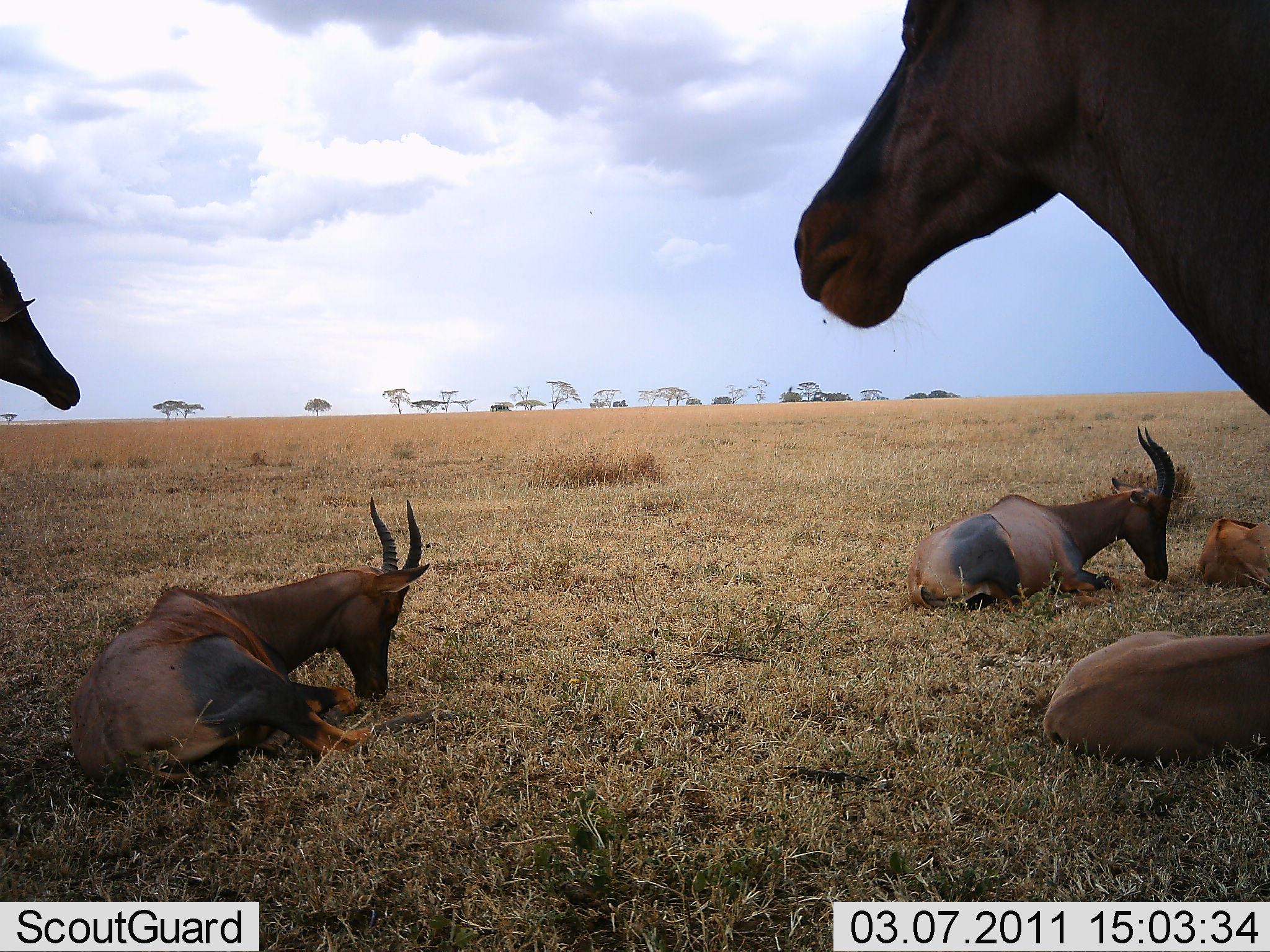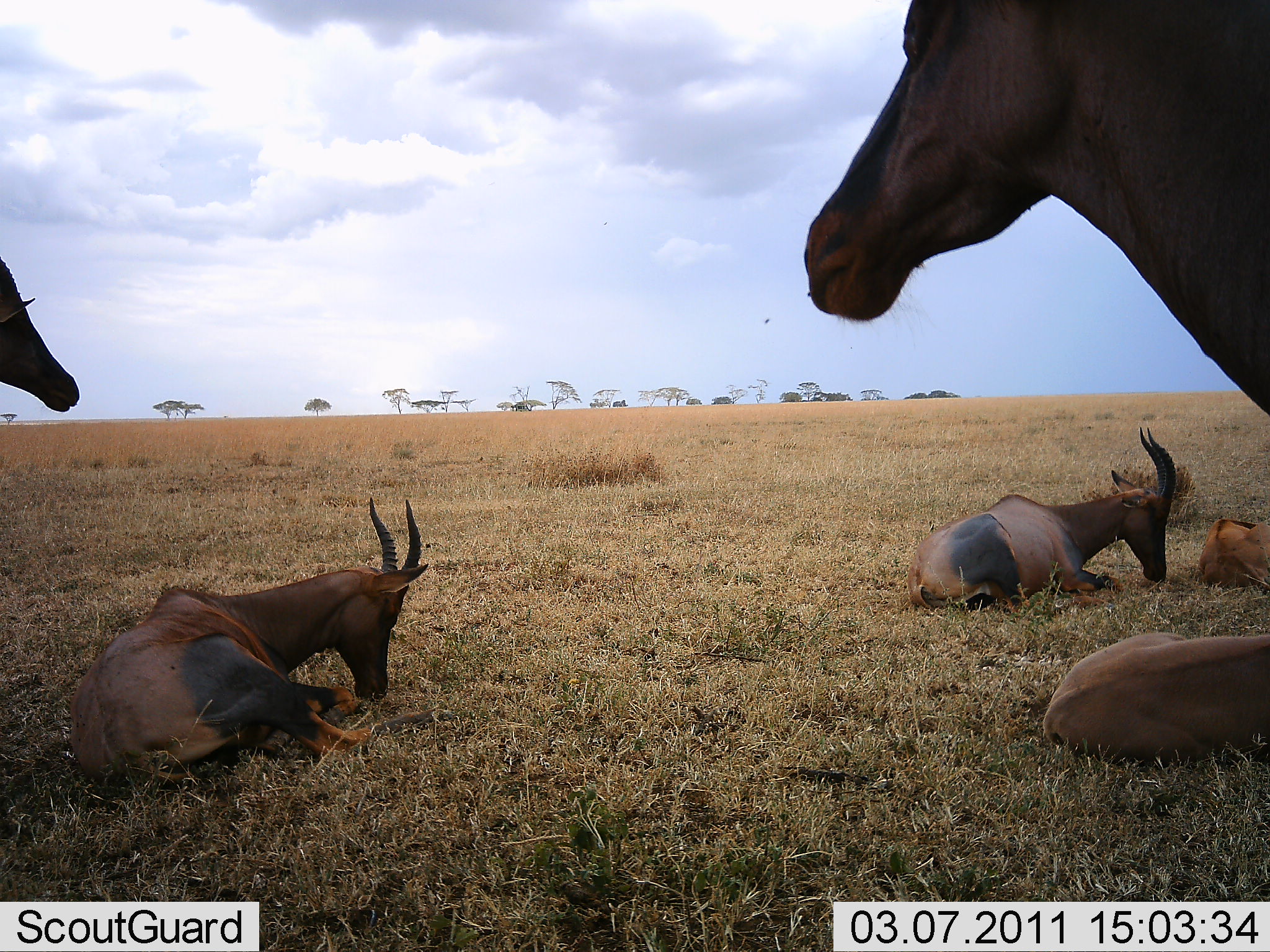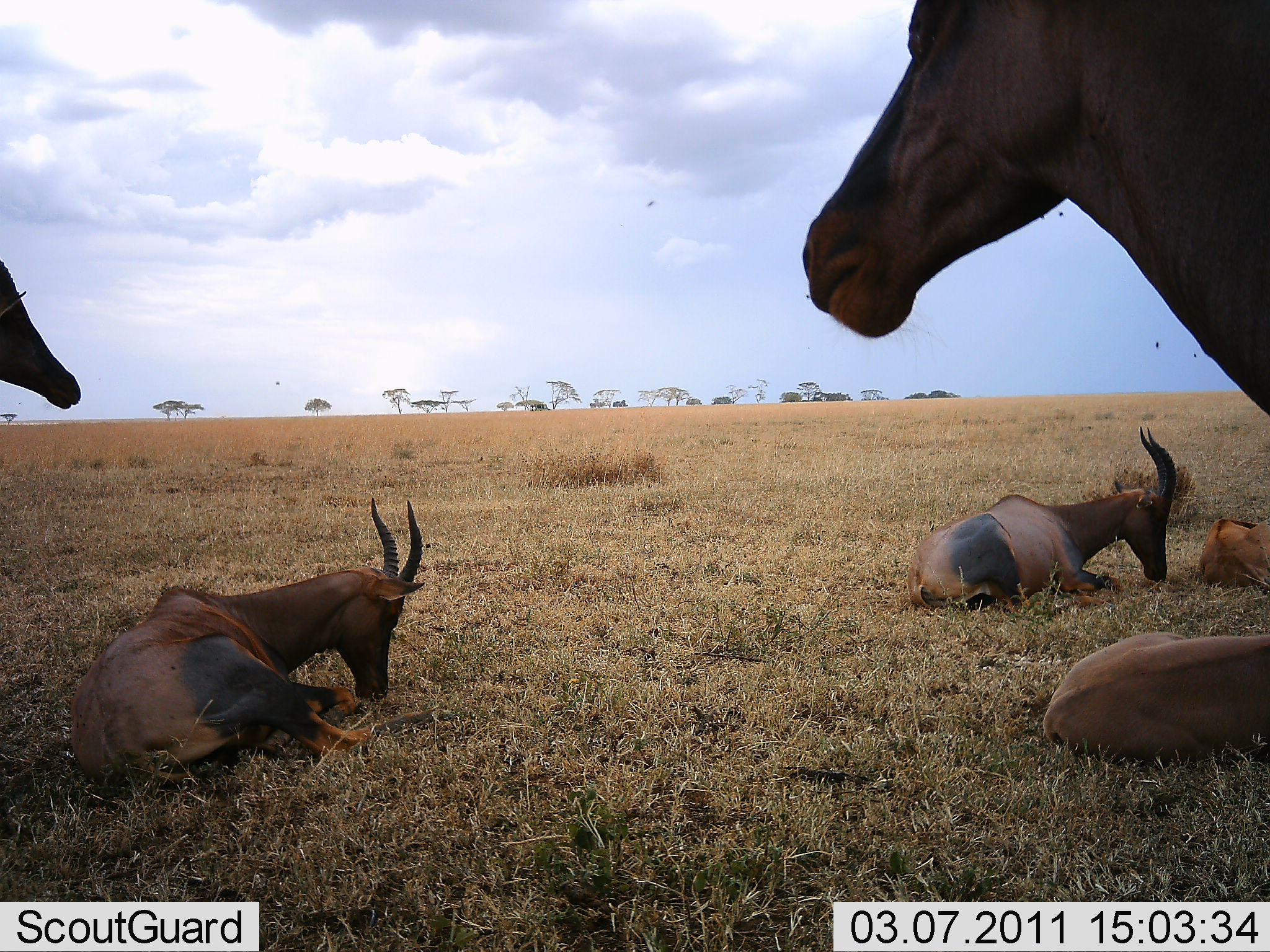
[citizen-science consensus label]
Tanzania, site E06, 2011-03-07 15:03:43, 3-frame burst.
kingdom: Animalia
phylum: Chordata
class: Mammalia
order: Artiodactyla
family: Bovidae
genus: Damaliscus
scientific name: Damaliscus lunatus jimela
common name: topi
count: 6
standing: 62%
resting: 100%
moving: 0%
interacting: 0%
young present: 38%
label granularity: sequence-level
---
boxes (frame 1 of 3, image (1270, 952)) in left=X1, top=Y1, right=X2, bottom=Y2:
animal: left=796, top=1, right=1270, bottom=419; left=67, top=497, right=431, bottom=788; left=909, top=422, right=1176, bottom=608; left=1039, top=630, right=1270, bottom=757; left=0, top=256, right=80, bottom=454; left=1197, top=516, right=1270, bottom=595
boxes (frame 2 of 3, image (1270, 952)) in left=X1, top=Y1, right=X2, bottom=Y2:
animal: left=803, top=1, right=1270, bottom=413; left=71, top=496, right=430, bottom=778; left=904, top=425, right=1181, bottom=613; left=1041, top=628, right=1270, bottom=755; left=0, top=257, right=81, bottom=419; left=1197, top=517, right=1270, bottom=591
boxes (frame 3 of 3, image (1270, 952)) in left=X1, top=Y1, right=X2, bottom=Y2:
animal: left=802, top=0, right=1270, bottom=416; left=68, top=493, right=426, bottom=802; left=907, top=426, right=1175, bottom=609; left=1039, top=627, right=1269, bottom=761; left=0, top=258, right=84, bottom=410; left=1196, top=514, right=1270, bottom=591